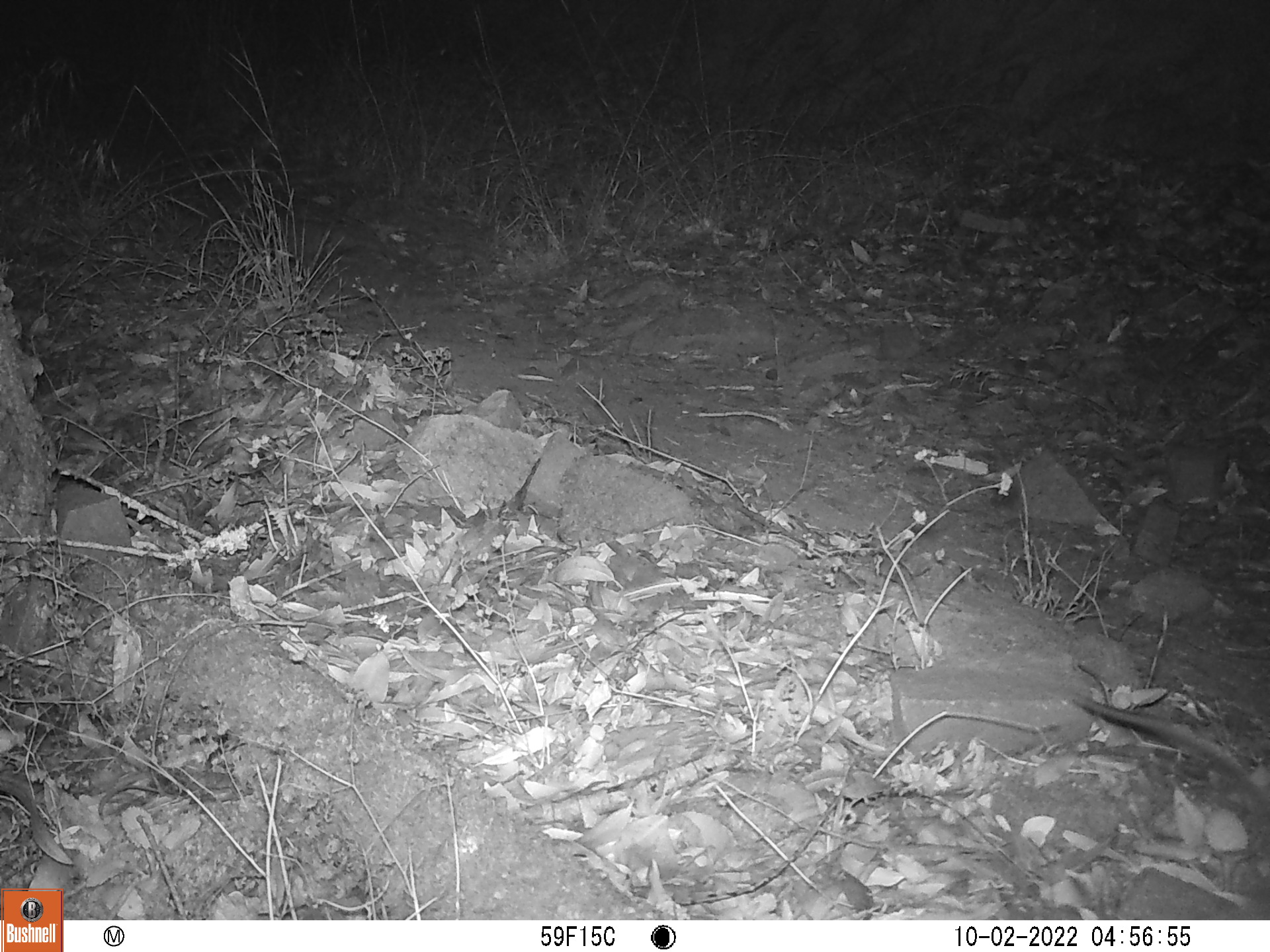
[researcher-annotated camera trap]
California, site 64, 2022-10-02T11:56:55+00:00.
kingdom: Animalia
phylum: Chordata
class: Mammalia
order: Rodentia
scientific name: Rodentia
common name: mouse or rat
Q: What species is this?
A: Mouse or rat (Rodentia).